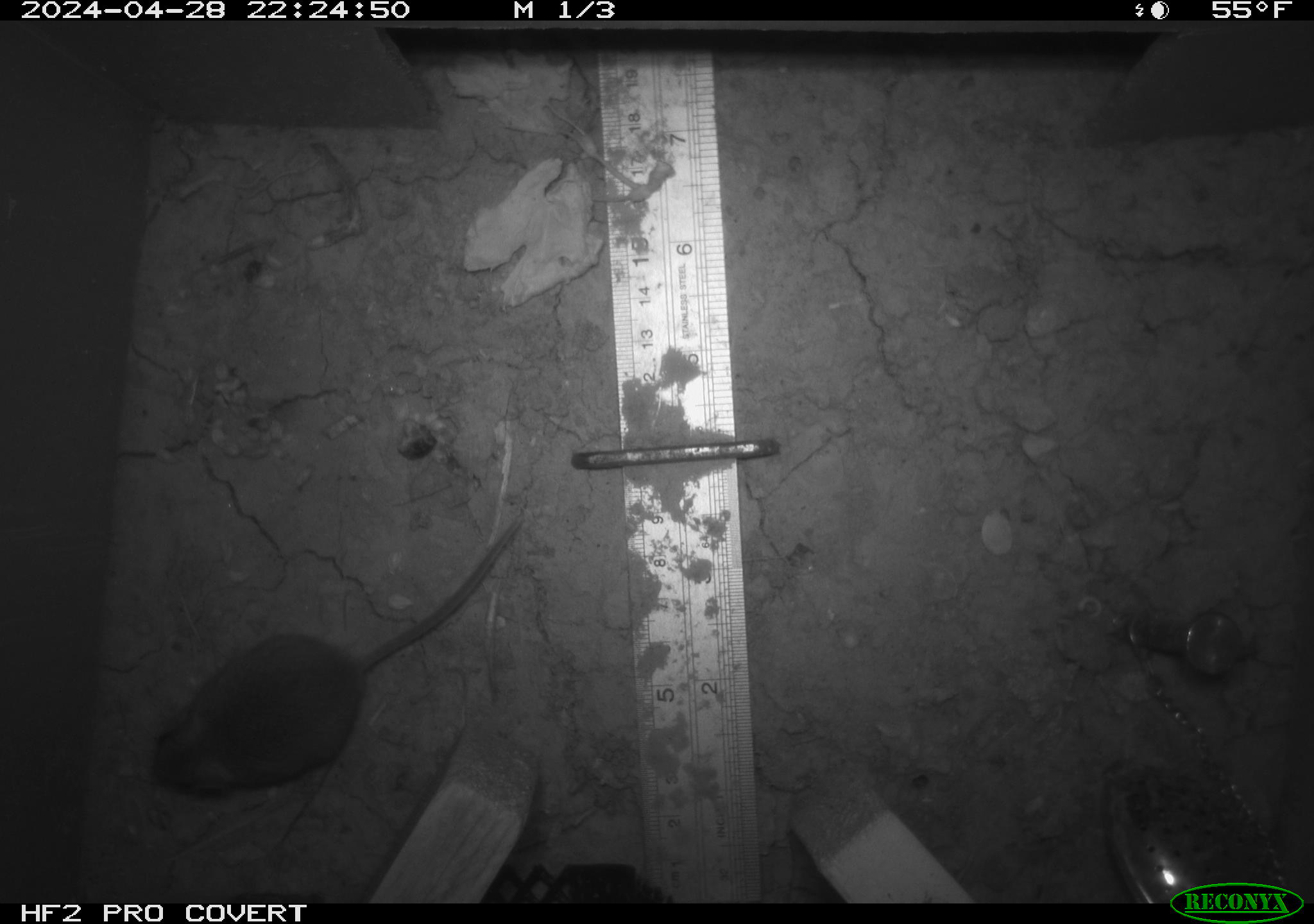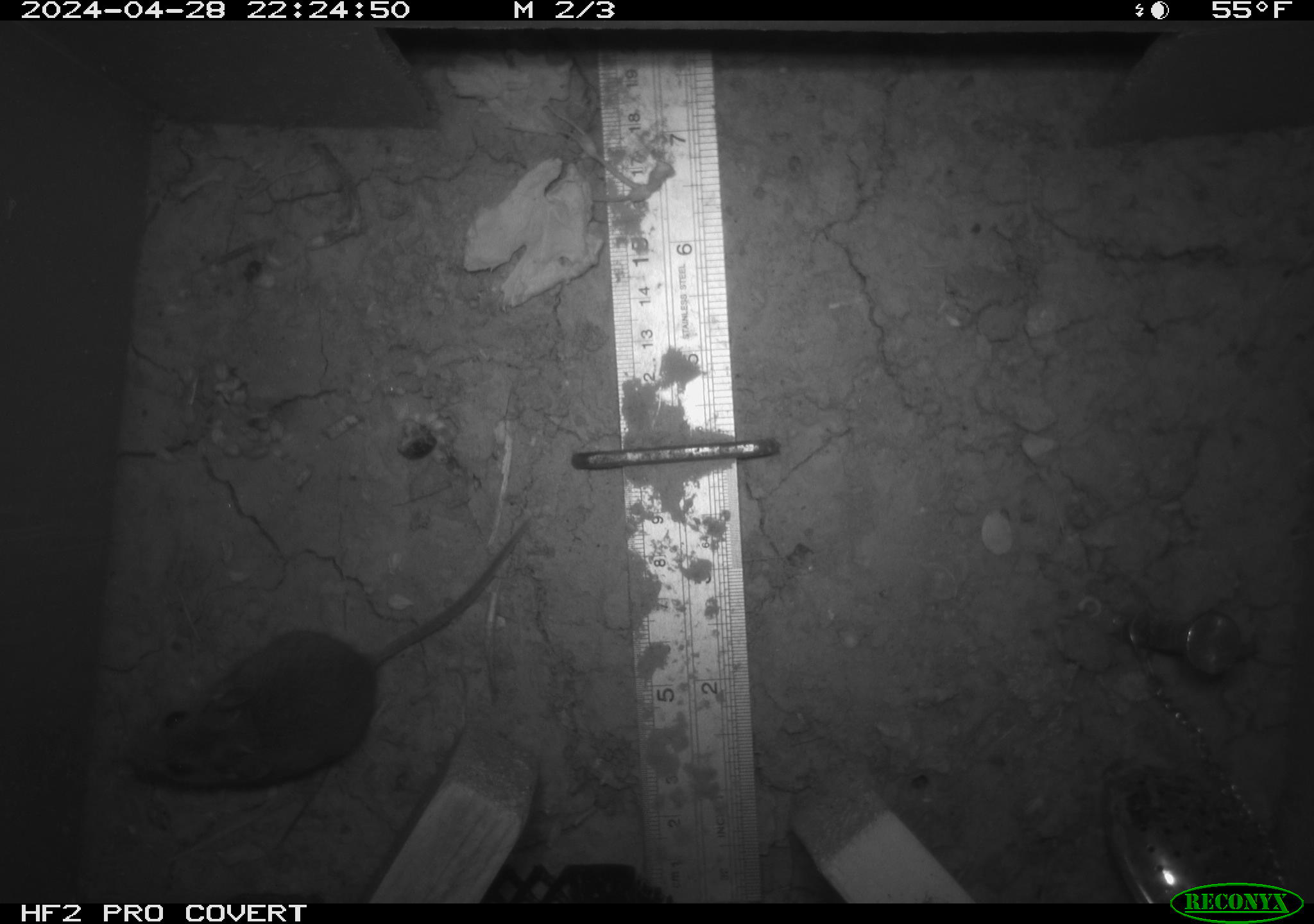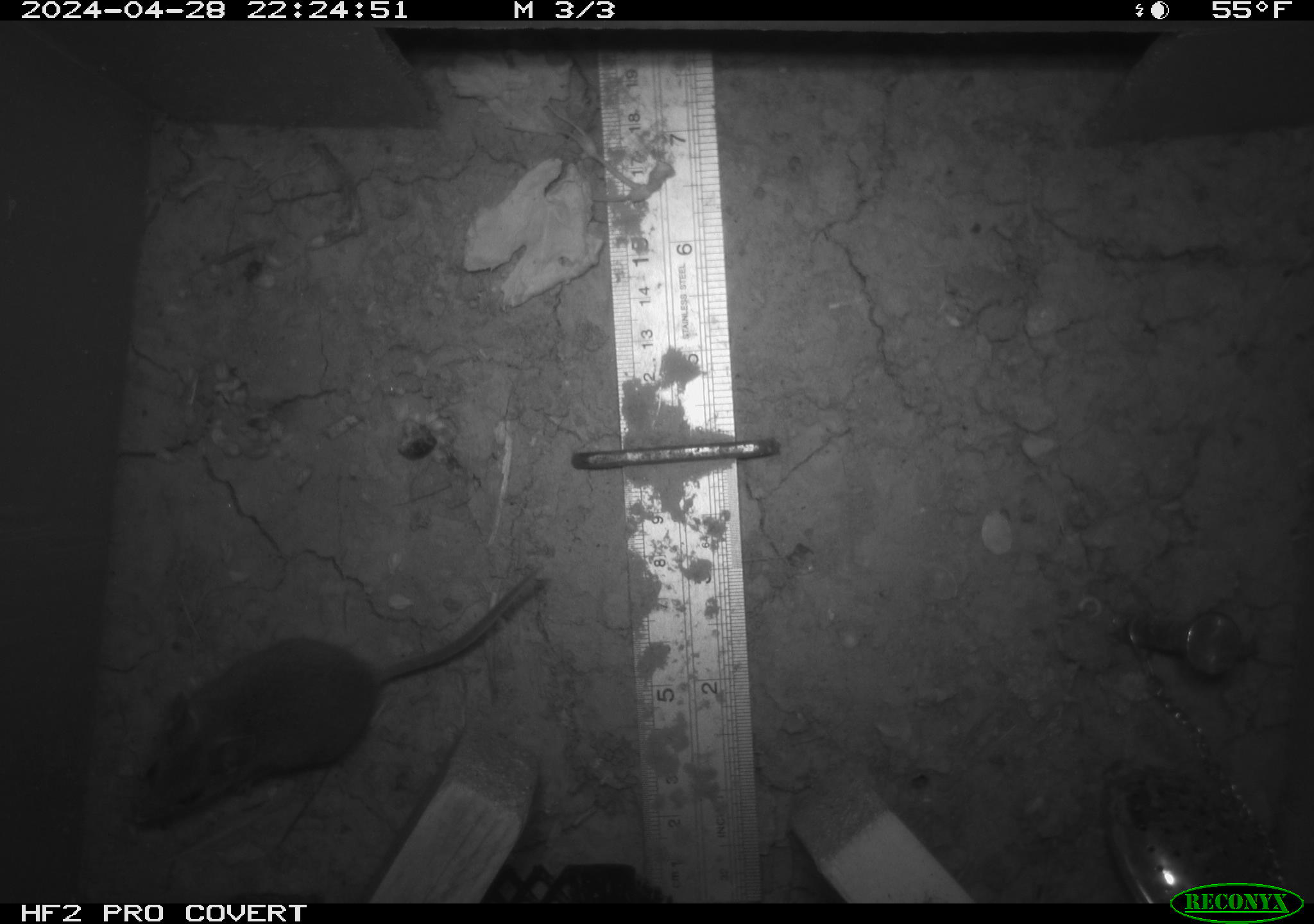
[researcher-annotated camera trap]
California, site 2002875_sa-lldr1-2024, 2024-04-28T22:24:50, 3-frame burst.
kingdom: Animalia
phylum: Chordata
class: Mammalia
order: Rodentia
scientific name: Rodentia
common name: mouse species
Mouse species (Rodentia).